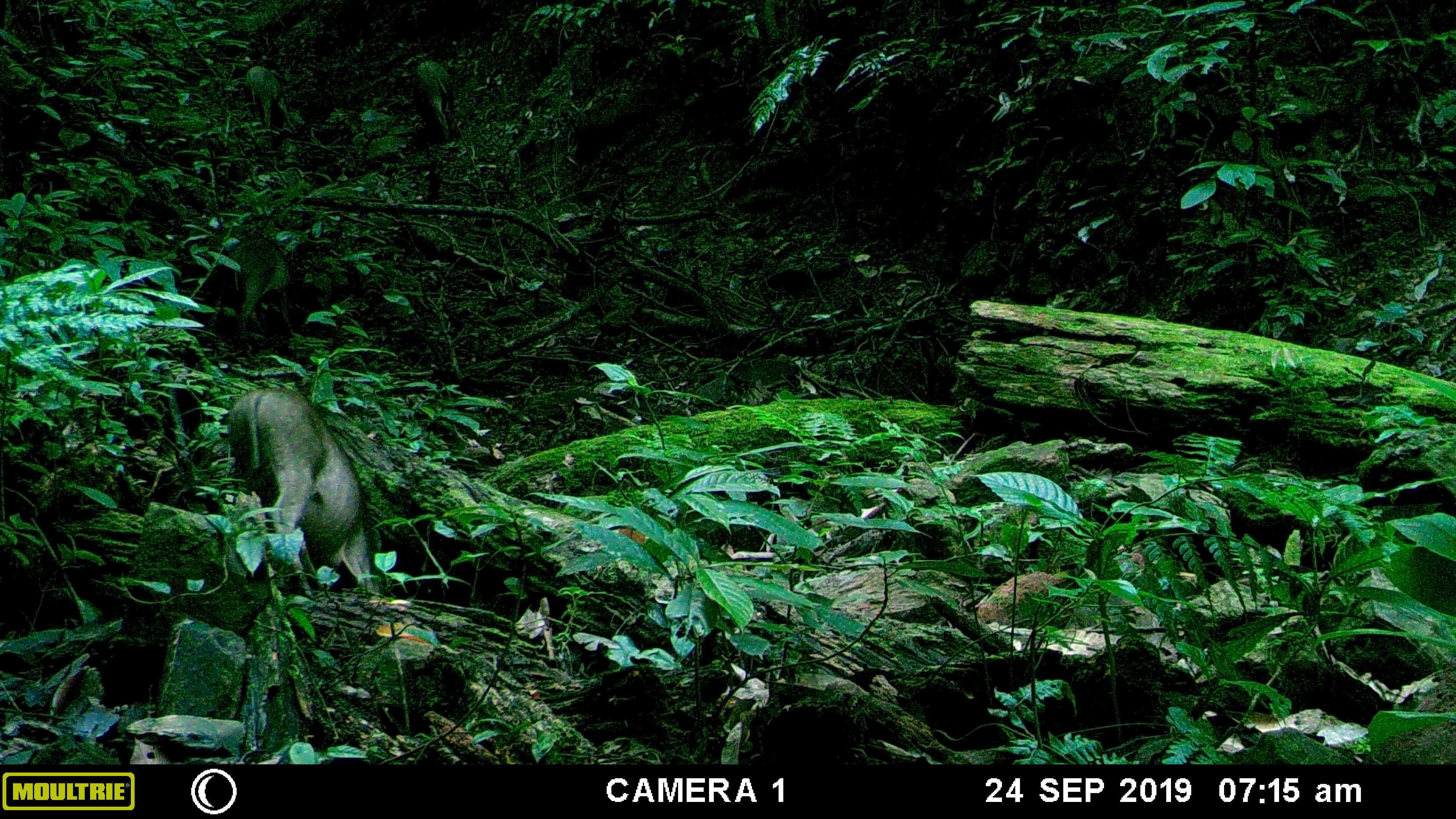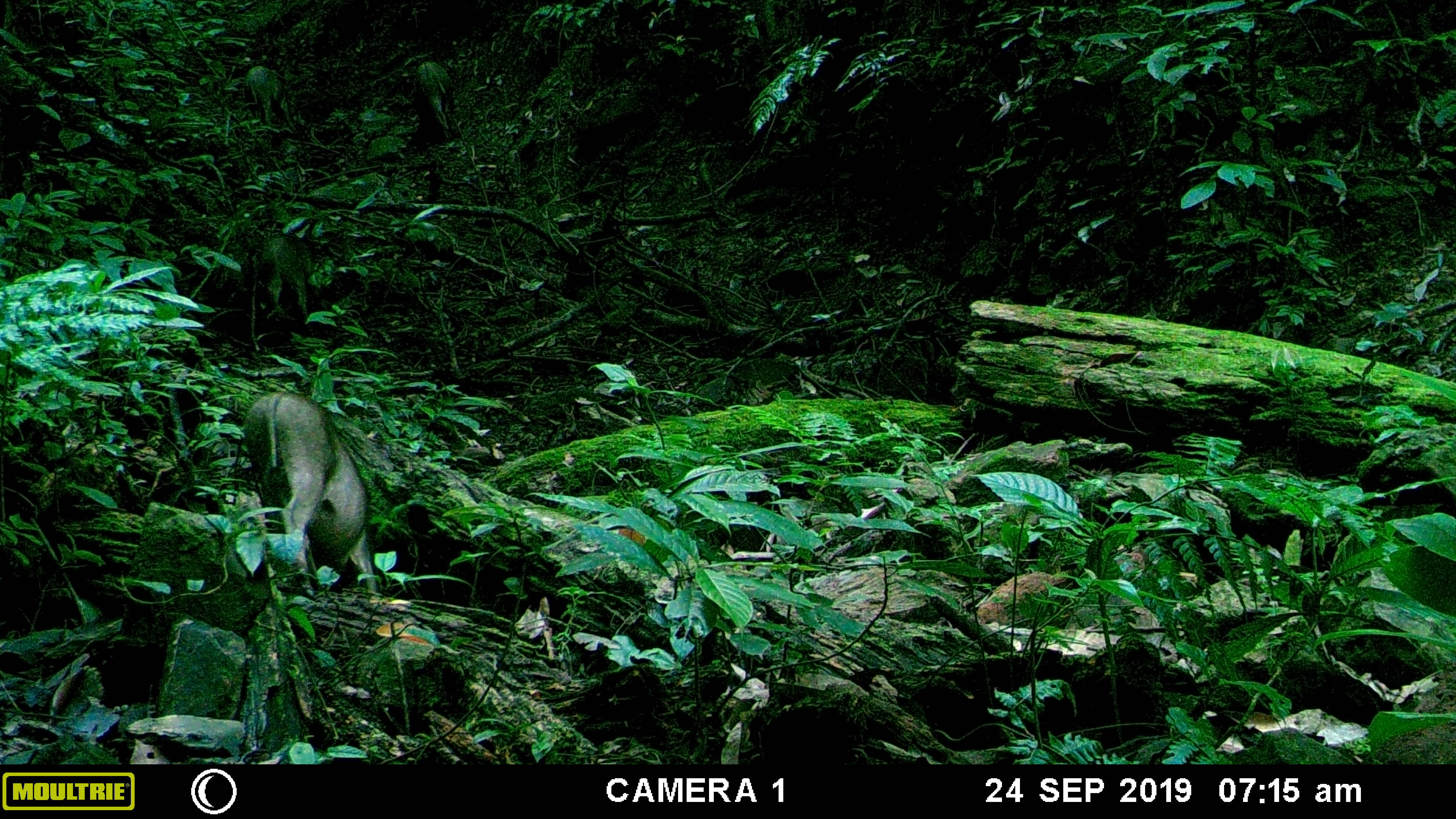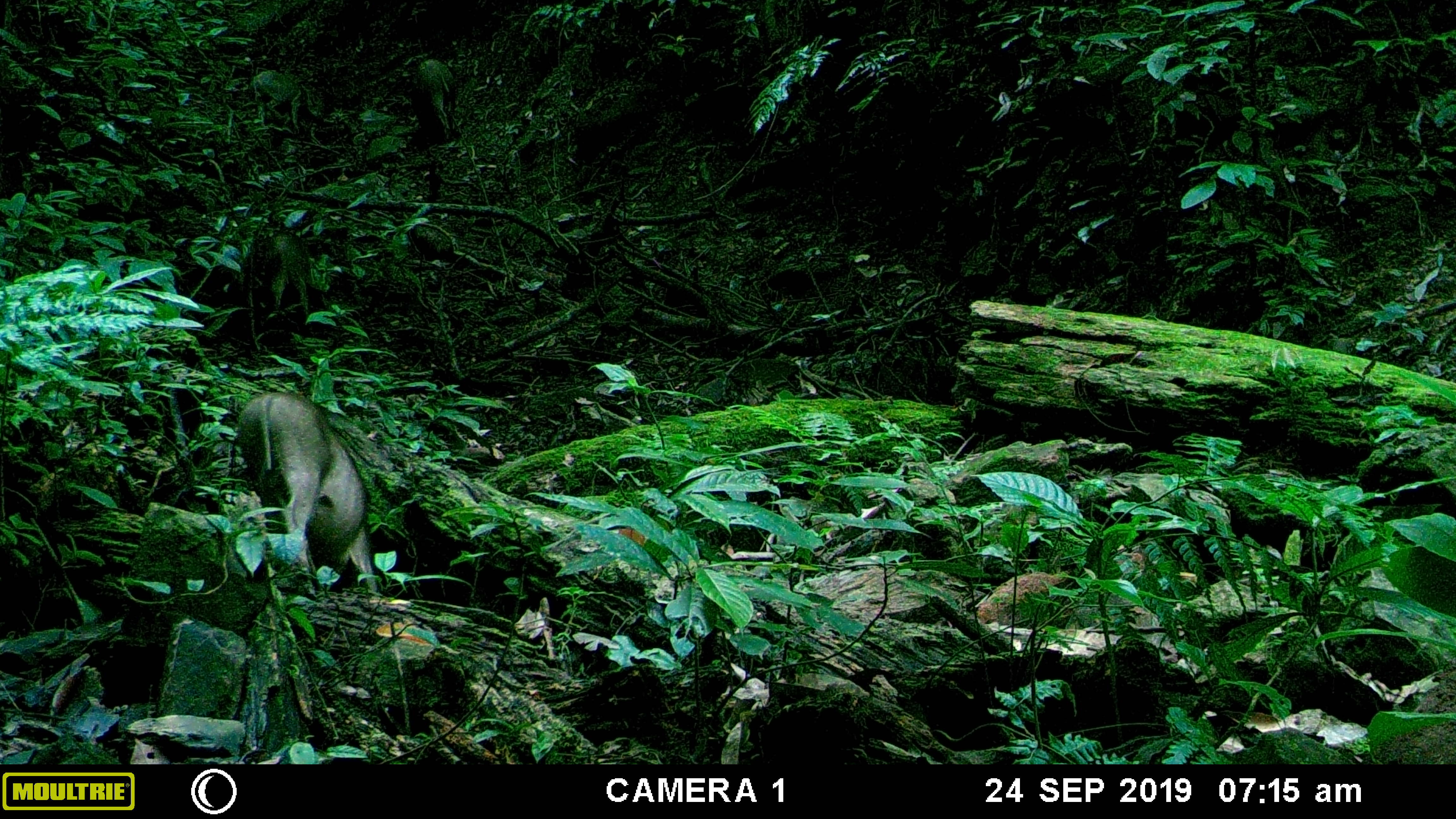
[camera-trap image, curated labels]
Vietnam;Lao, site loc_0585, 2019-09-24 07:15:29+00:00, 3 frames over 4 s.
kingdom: Animalia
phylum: Chordata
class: Mammalia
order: Artiodactyla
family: Suidae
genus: Sus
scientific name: Sus scrofa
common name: eurasian wild pig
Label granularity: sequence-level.